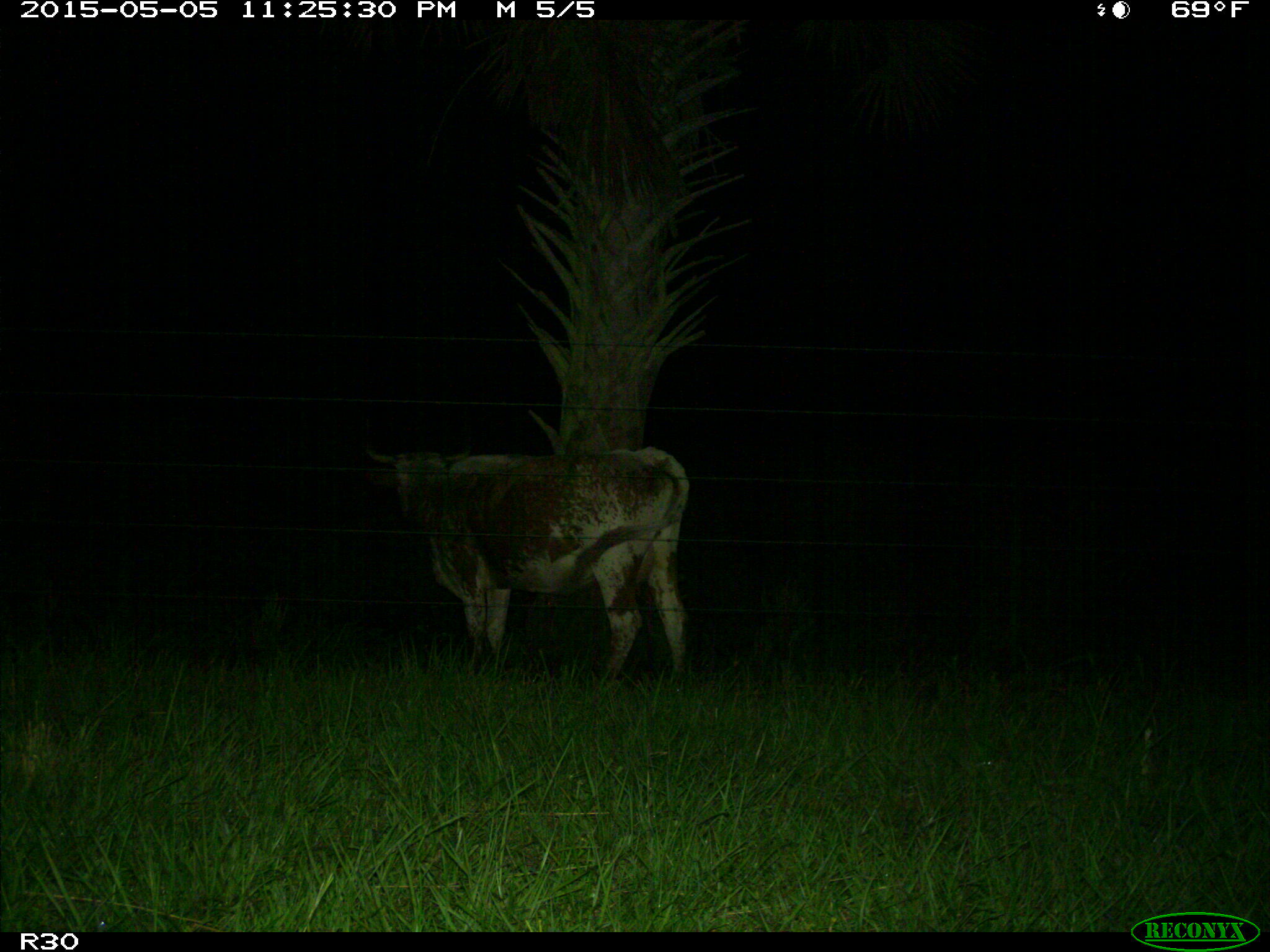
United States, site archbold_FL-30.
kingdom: Animalia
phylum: Chordata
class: Mammalia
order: Artiodactyla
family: Bovidae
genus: Bos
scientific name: Bos taurus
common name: domestic cow